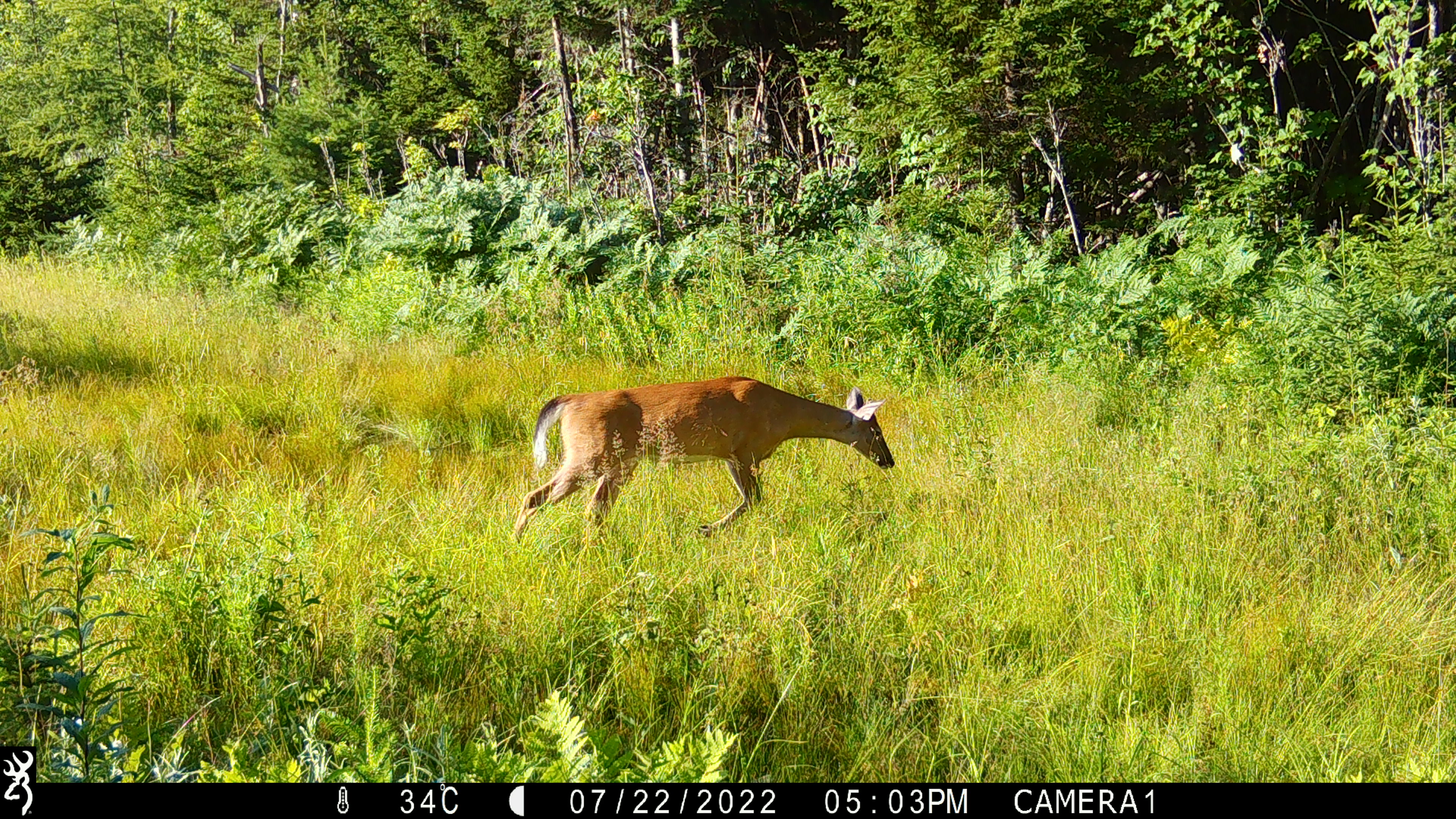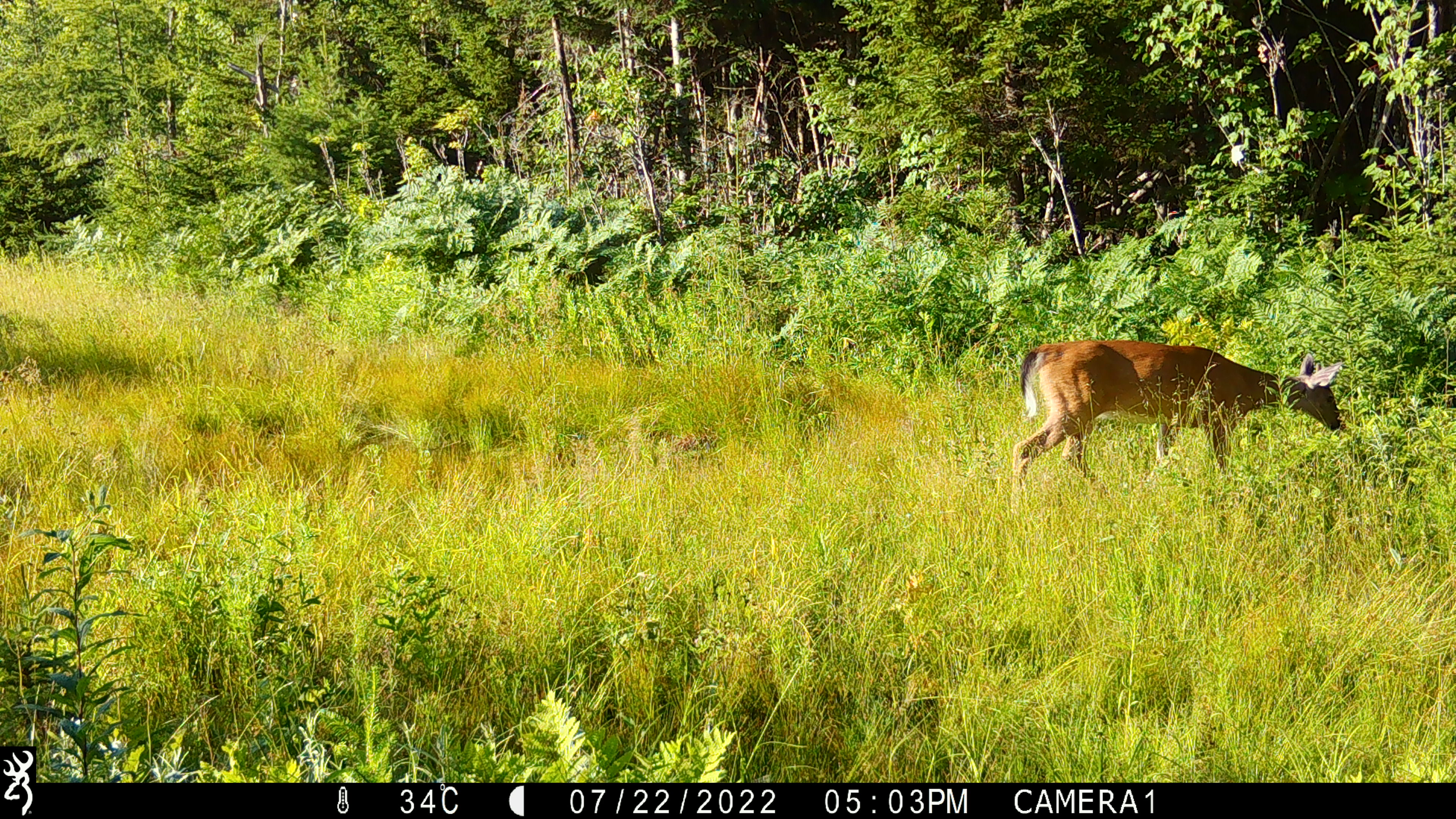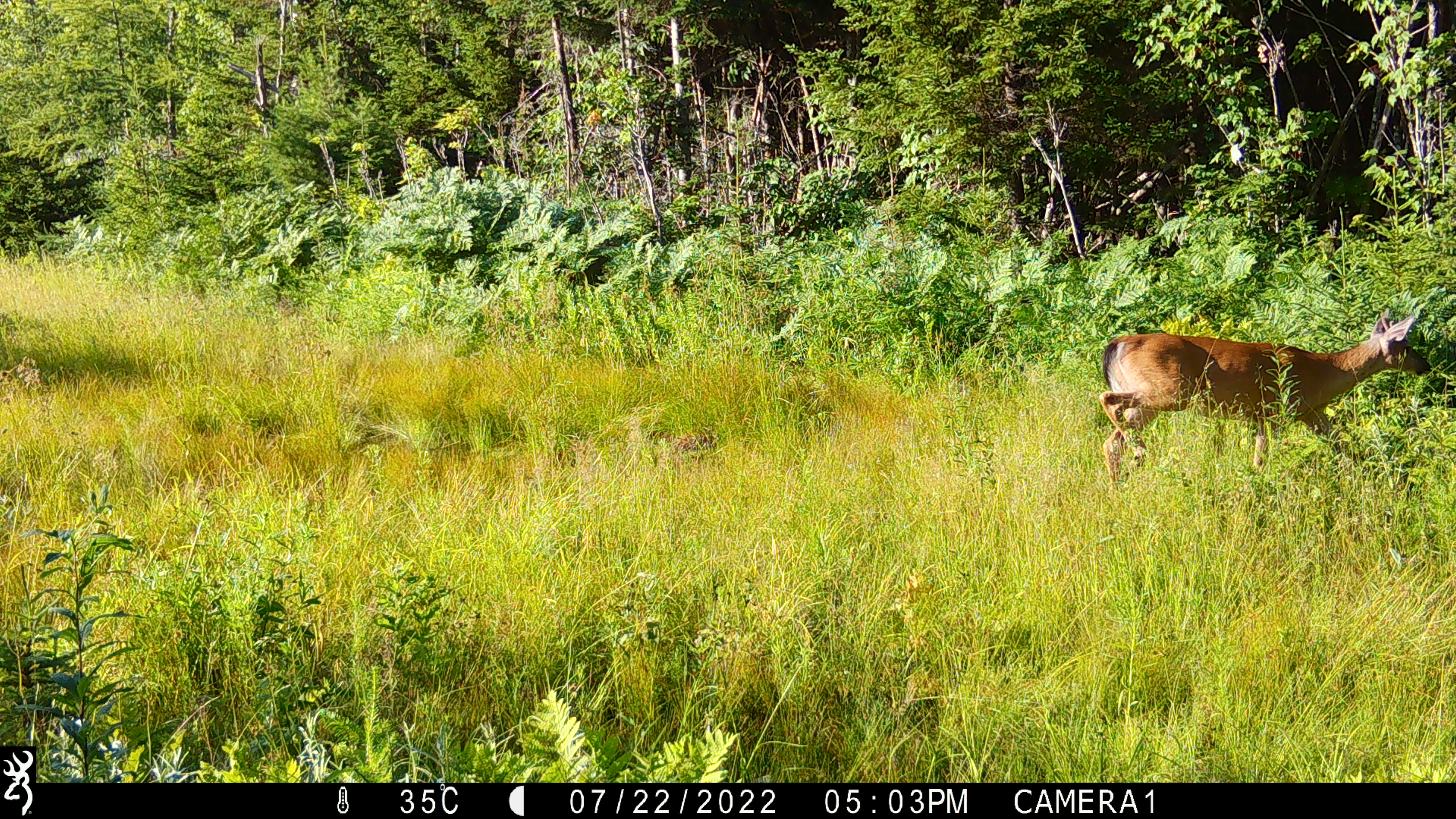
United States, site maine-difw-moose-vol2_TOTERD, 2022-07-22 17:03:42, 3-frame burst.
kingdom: Animalia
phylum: Chordata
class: Mammalia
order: Artiodactyla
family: Cervidae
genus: Odocoileus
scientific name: Odocoileus virginianus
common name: white-tailed deer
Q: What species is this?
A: White-tailed deer (Odocoileus virginianus).